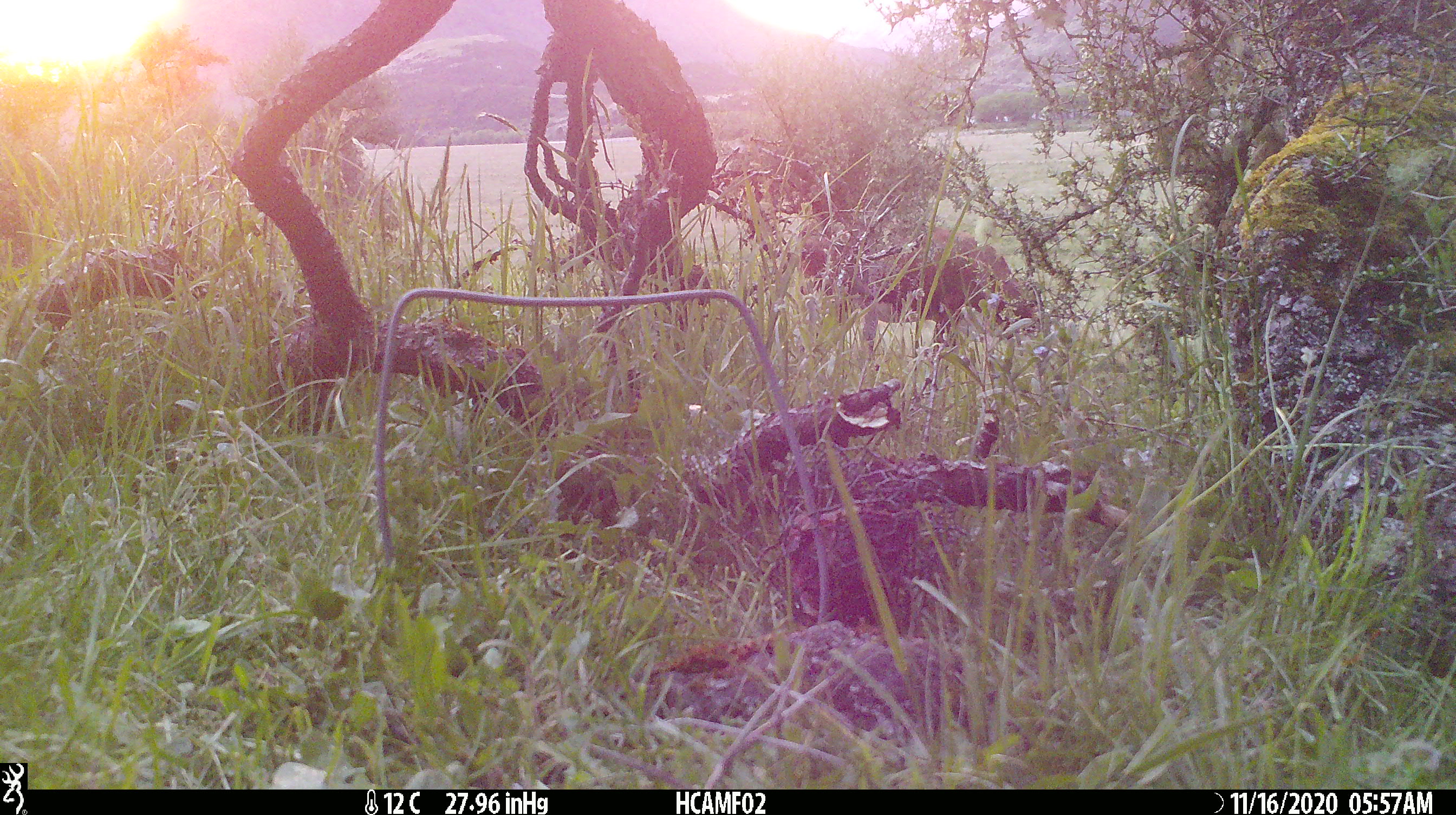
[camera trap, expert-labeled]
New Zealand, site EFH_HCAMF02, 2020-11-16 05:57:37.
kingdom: Animalia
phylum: Chordata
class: Mammalia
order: Artiodactyla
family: Bovidae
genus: Bos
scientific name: Bos taurus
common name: domestic cow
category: cow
Cow (domestic cow) (Bos taurus).